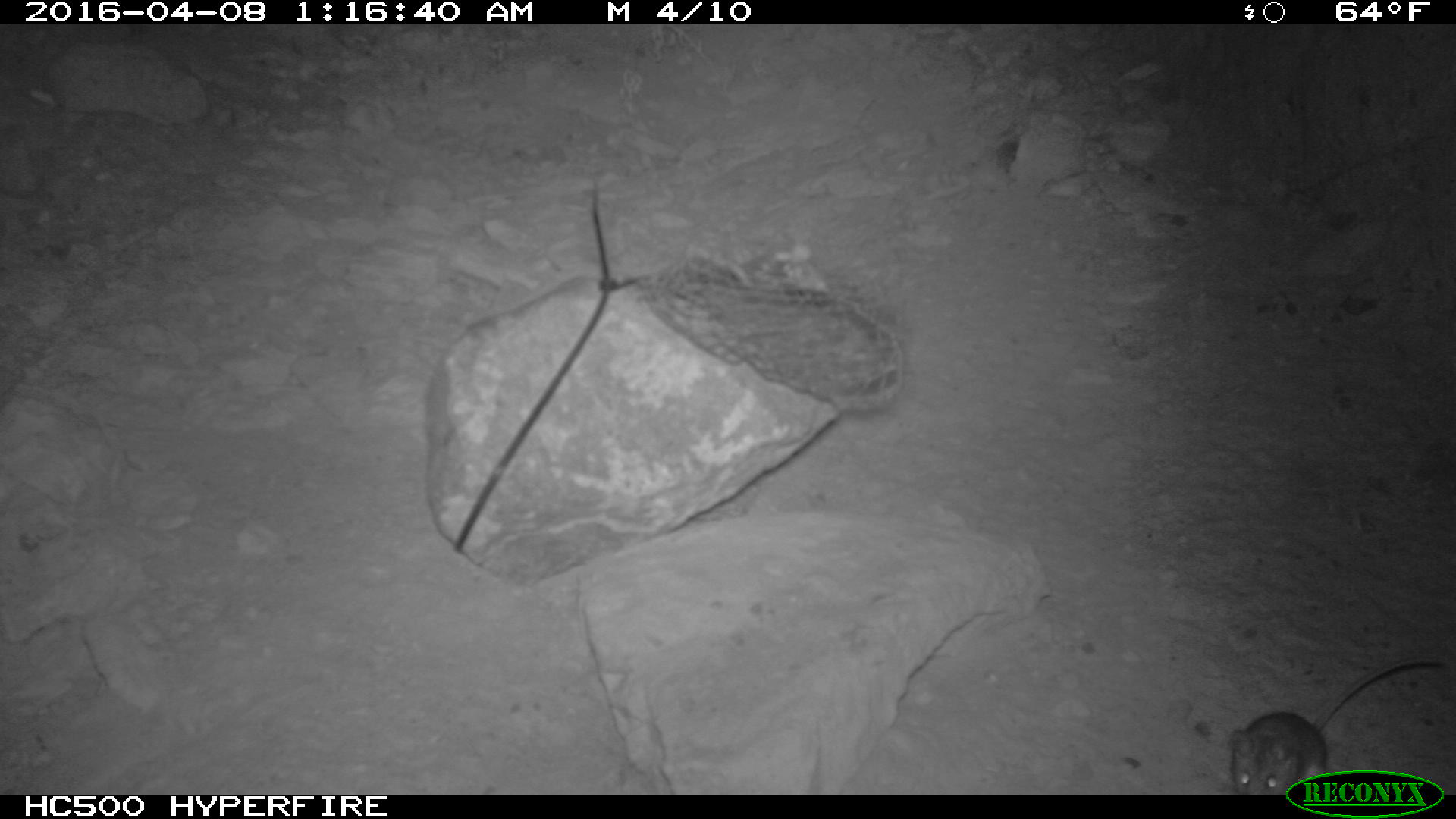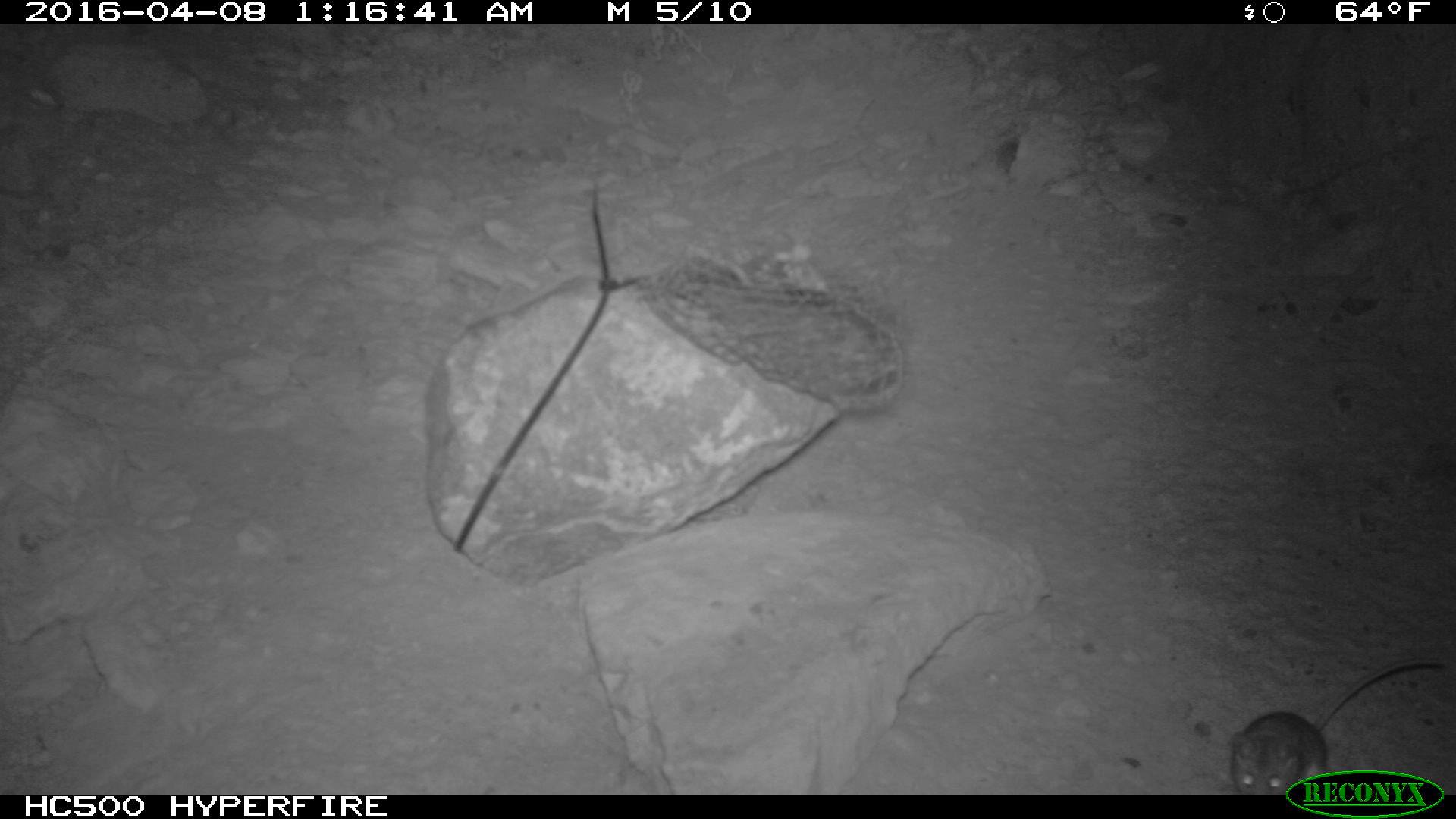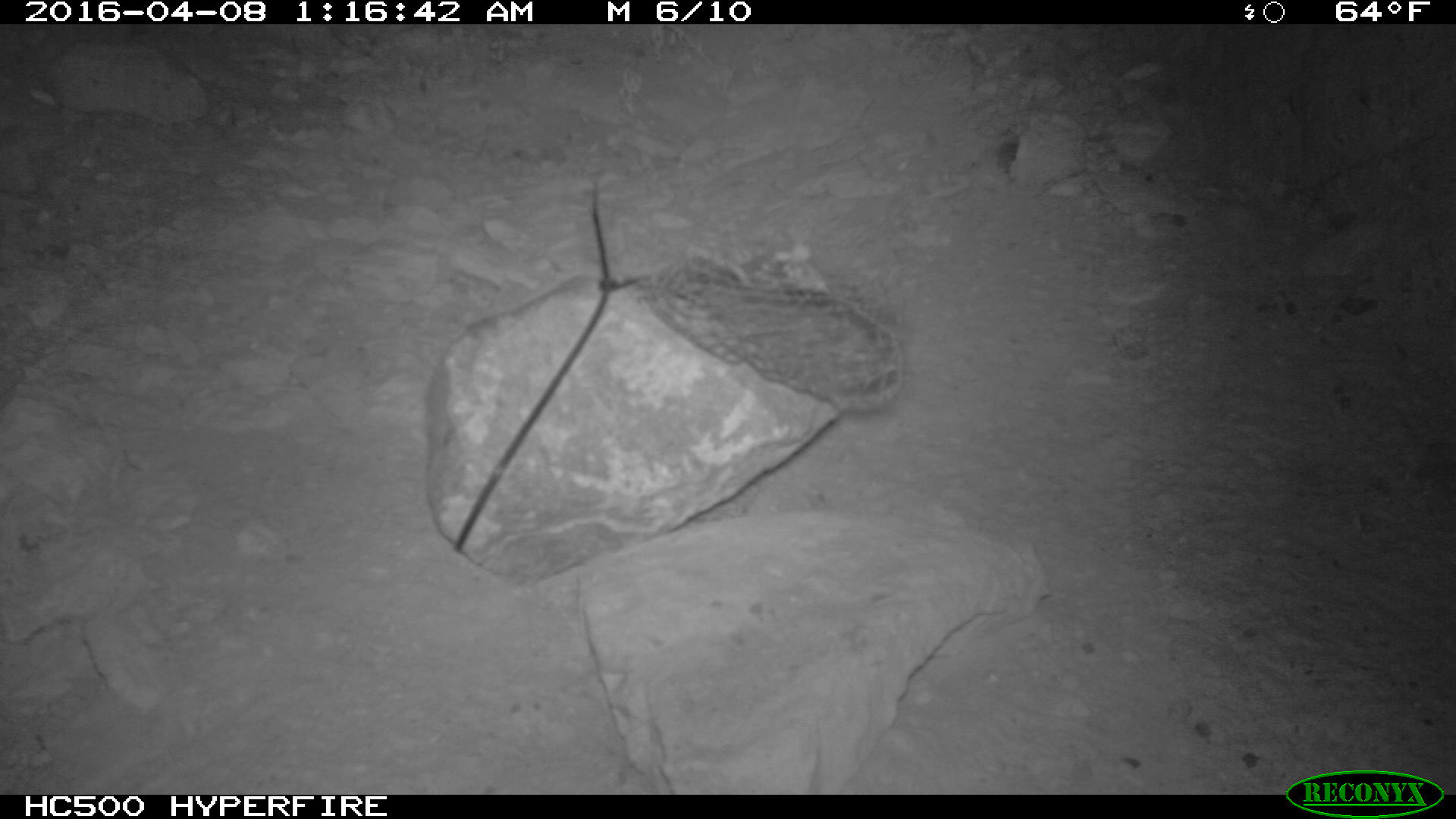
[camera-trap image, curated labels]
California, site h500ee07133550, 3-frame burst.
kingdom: Animalia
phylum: Chordata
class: Mammalia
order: Rodentia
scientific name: Rodentia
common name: rodent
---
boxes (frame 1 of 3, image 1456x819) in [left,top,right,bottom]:
rodent: [1228,653,1437,794]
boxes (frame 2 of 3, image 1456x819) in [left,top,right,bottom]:
rodent: [1224,658,1451,793]